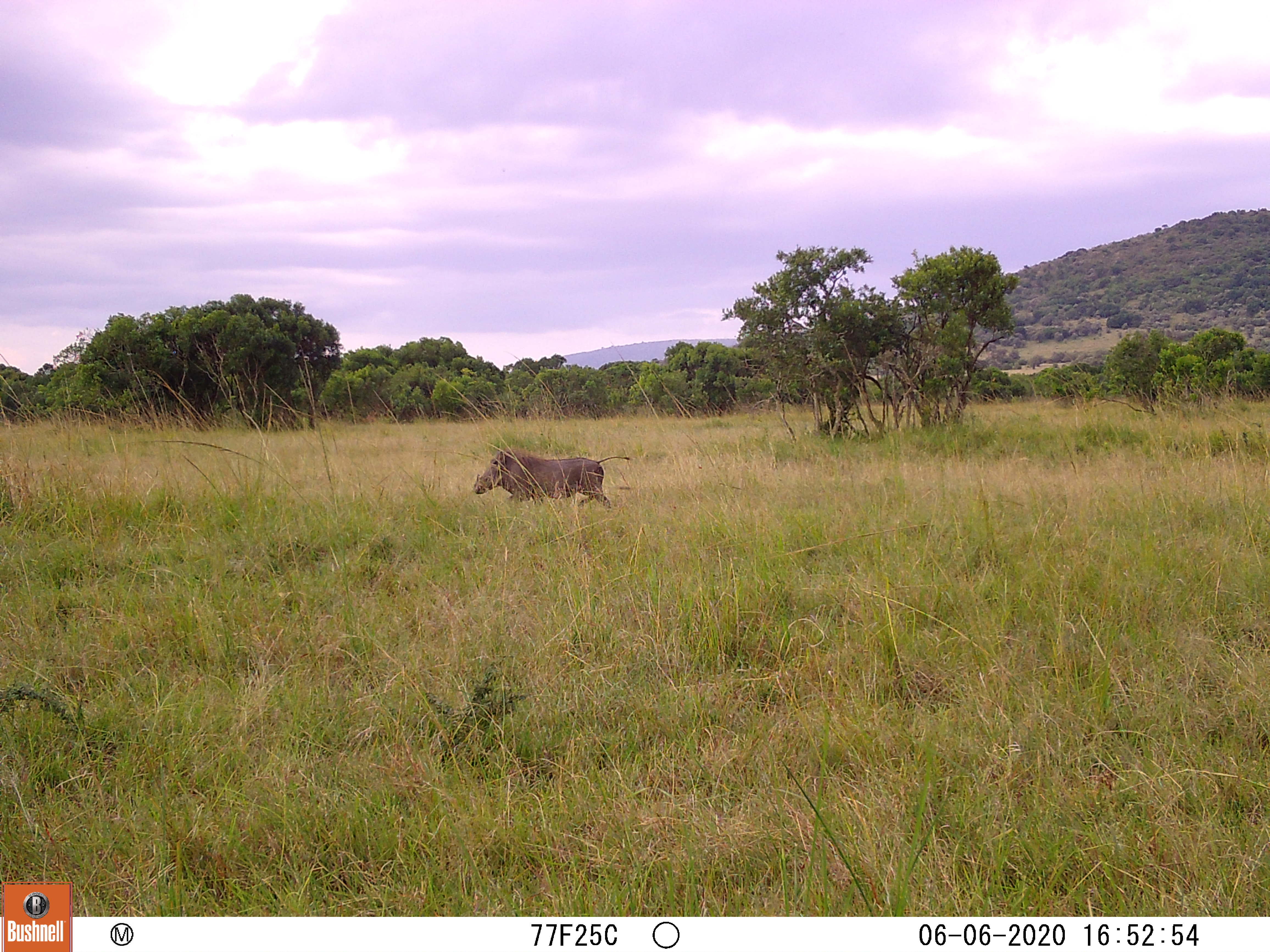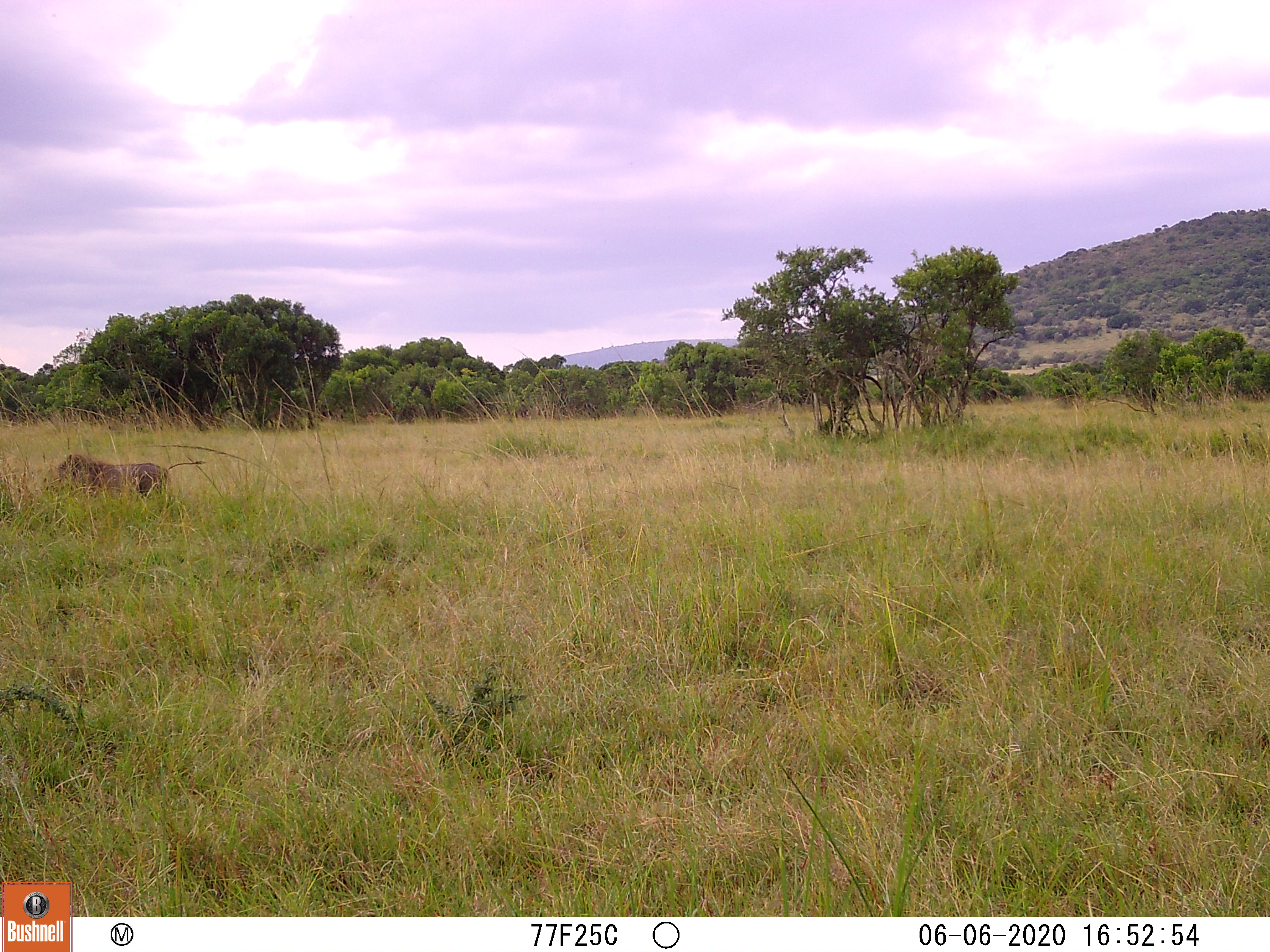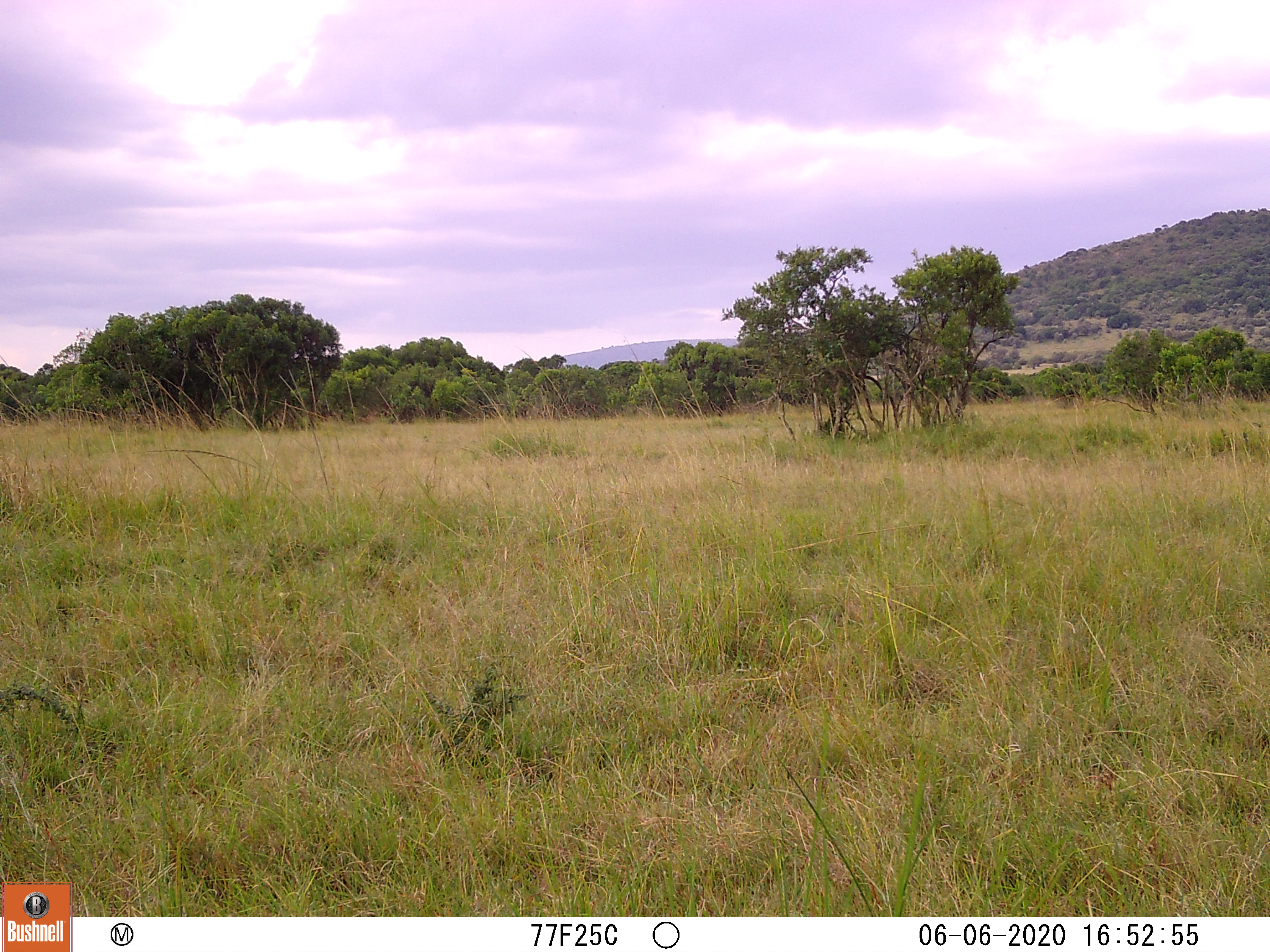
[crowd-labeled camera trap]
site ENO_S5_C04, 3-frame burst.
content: unidentified animal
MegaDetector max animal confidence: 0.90